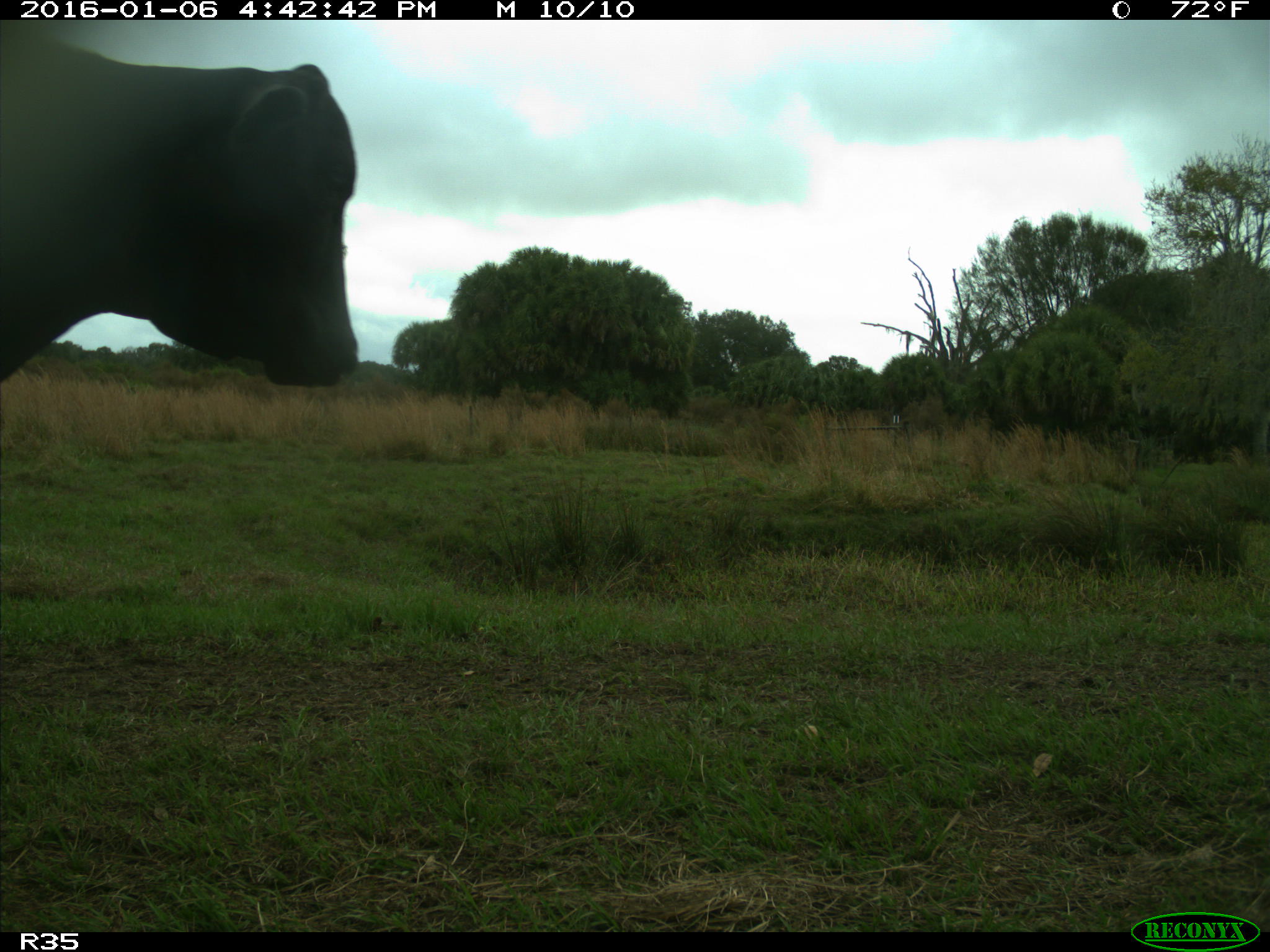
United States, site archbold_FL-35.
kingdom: Animalia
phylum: Chordata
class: Mammalia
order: Artiodactyla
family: Bovidae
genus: Bos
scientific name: Bos taurus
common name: domestic cow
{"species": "Bos taurus (domestic cow)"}